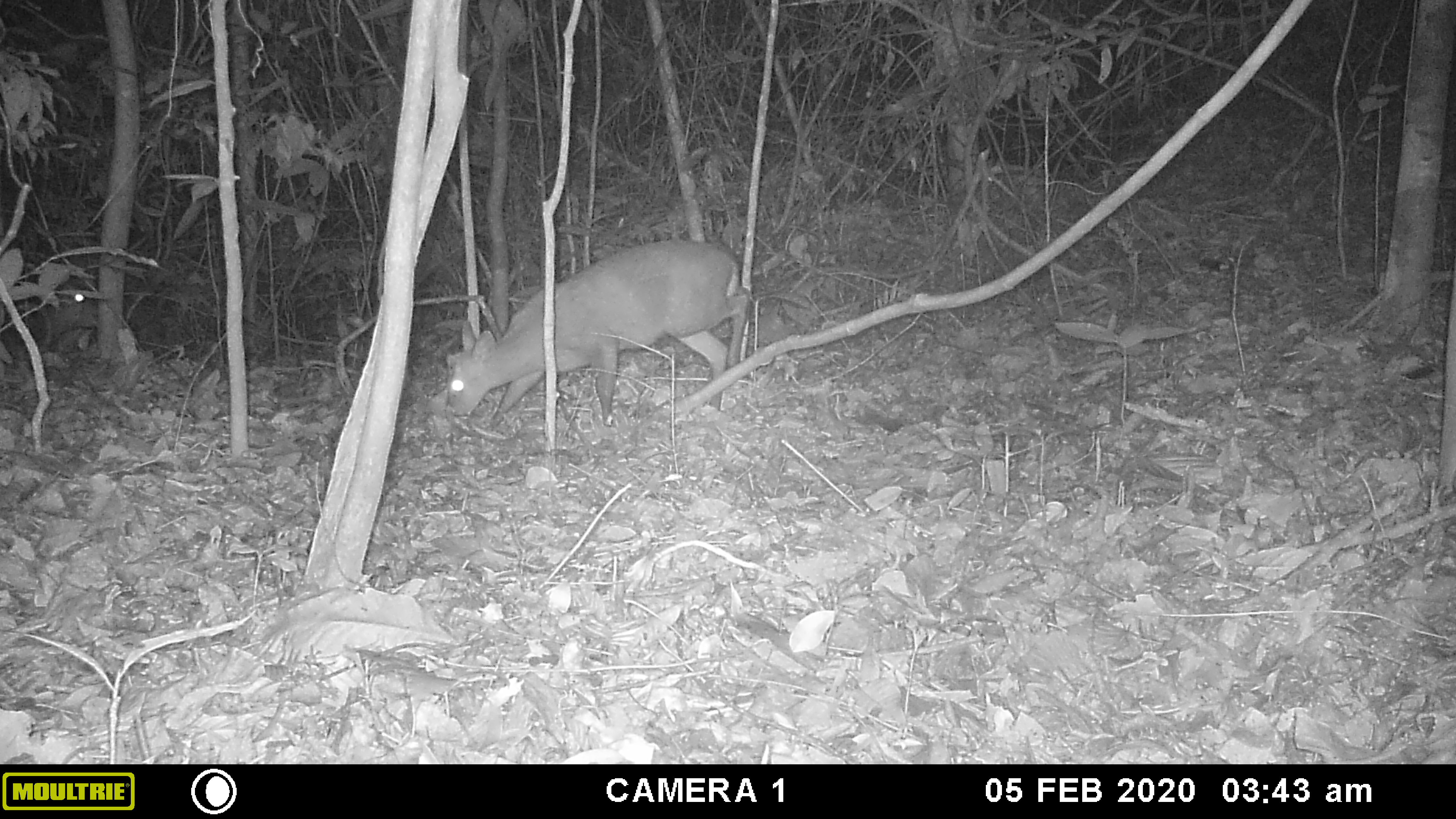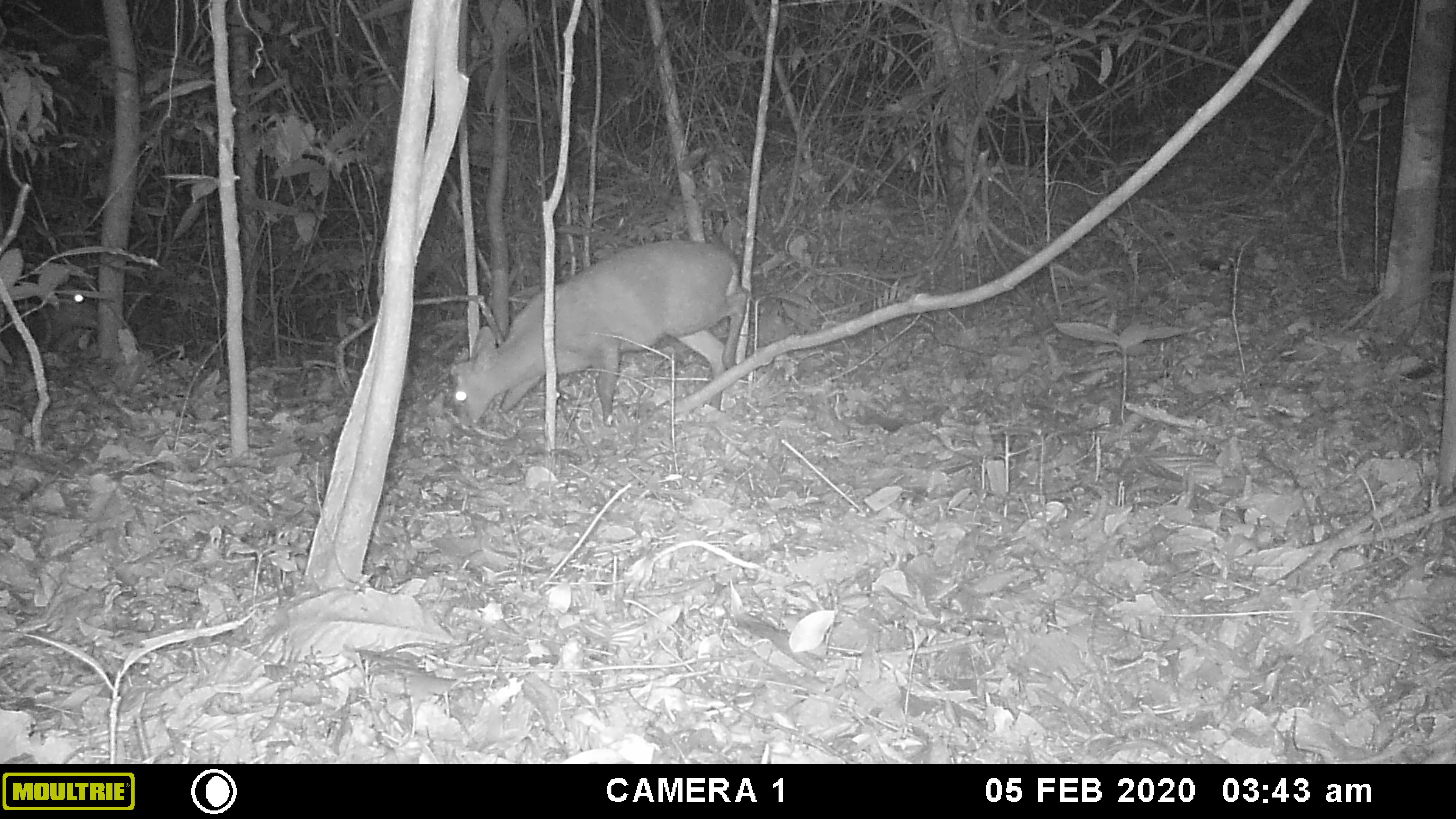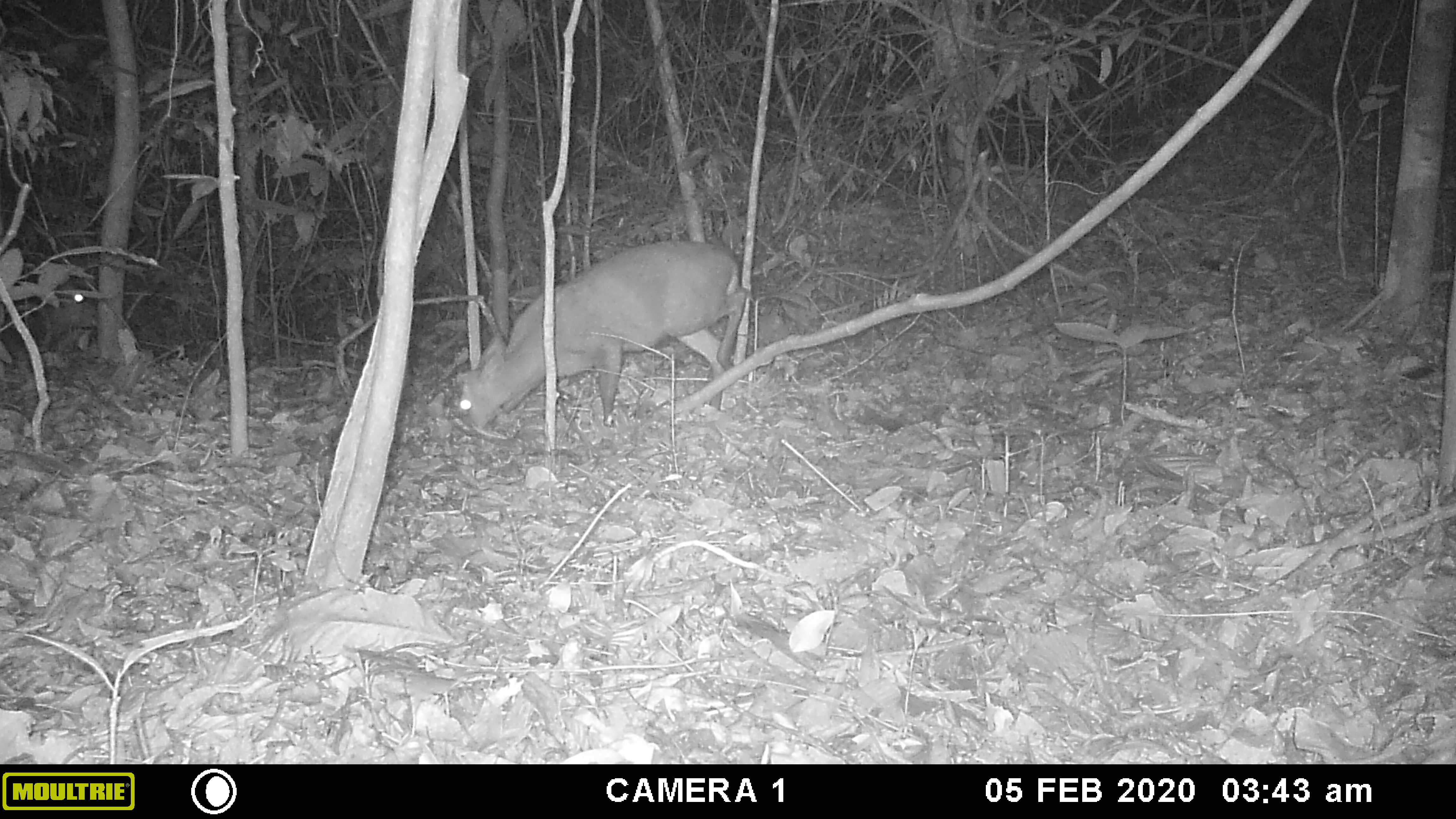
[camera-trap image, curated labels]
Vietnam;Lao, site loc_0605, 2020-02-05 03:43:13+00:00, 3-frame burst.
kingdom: Animalia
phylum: Chordata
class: Mammalia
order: Artiodactyla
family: Cervidae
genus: Muntiacus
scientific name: Muntiacus rooseveltorum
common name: roosevelt's muntjac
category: roosevelts muntjac group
Roosevelts muntjac group (roosevelt's muntjac) (Muntiacus rooseveltorum). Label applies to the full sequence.